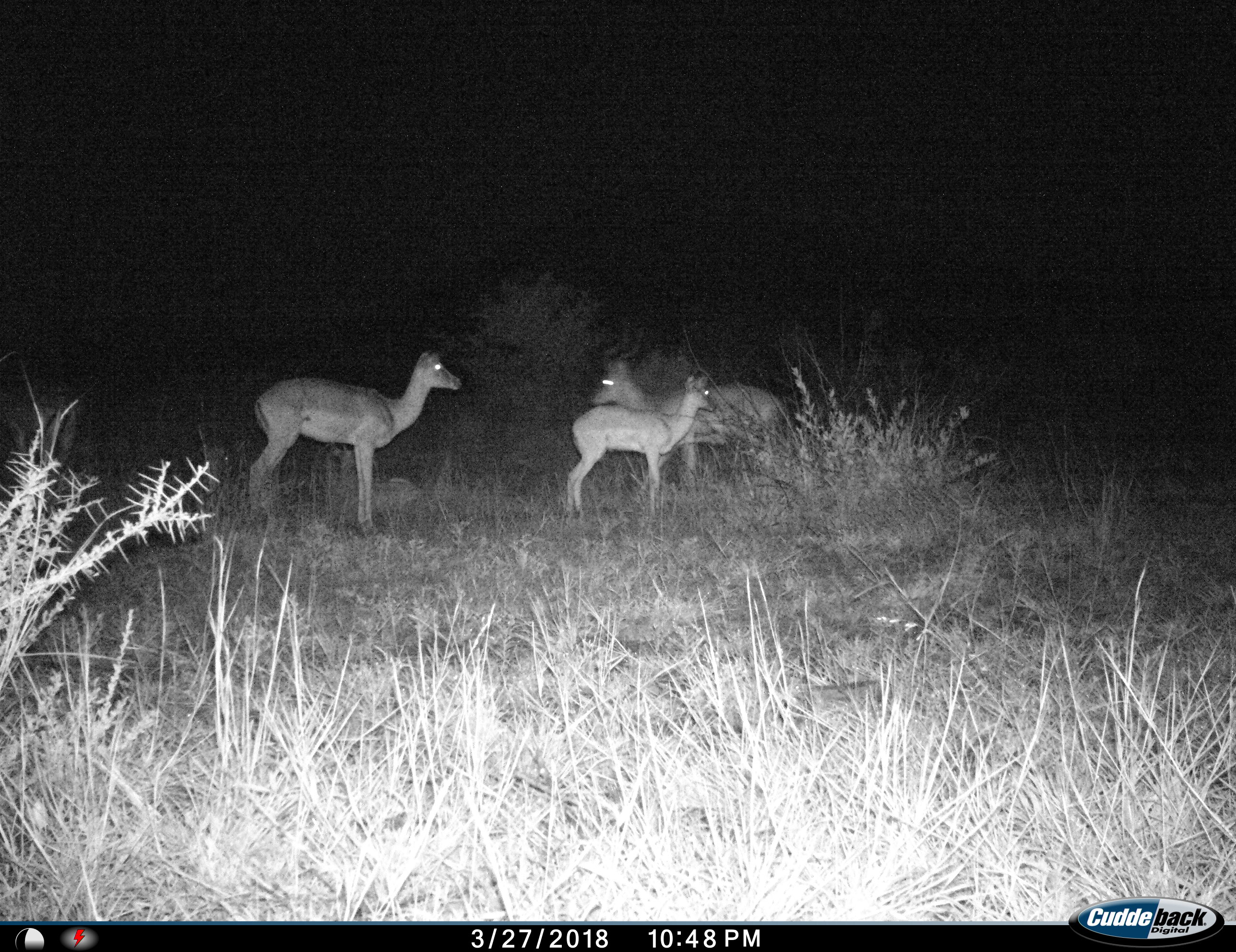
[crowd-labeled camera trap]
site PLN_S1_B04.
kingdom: Animalia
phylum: Chordata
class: Mammalia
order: Artiodactyla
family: Bovidae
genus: Aepyceros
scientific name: Aepyceros melampus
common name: impala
Impala (Aepyceros melampus), count 3. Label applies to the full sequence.